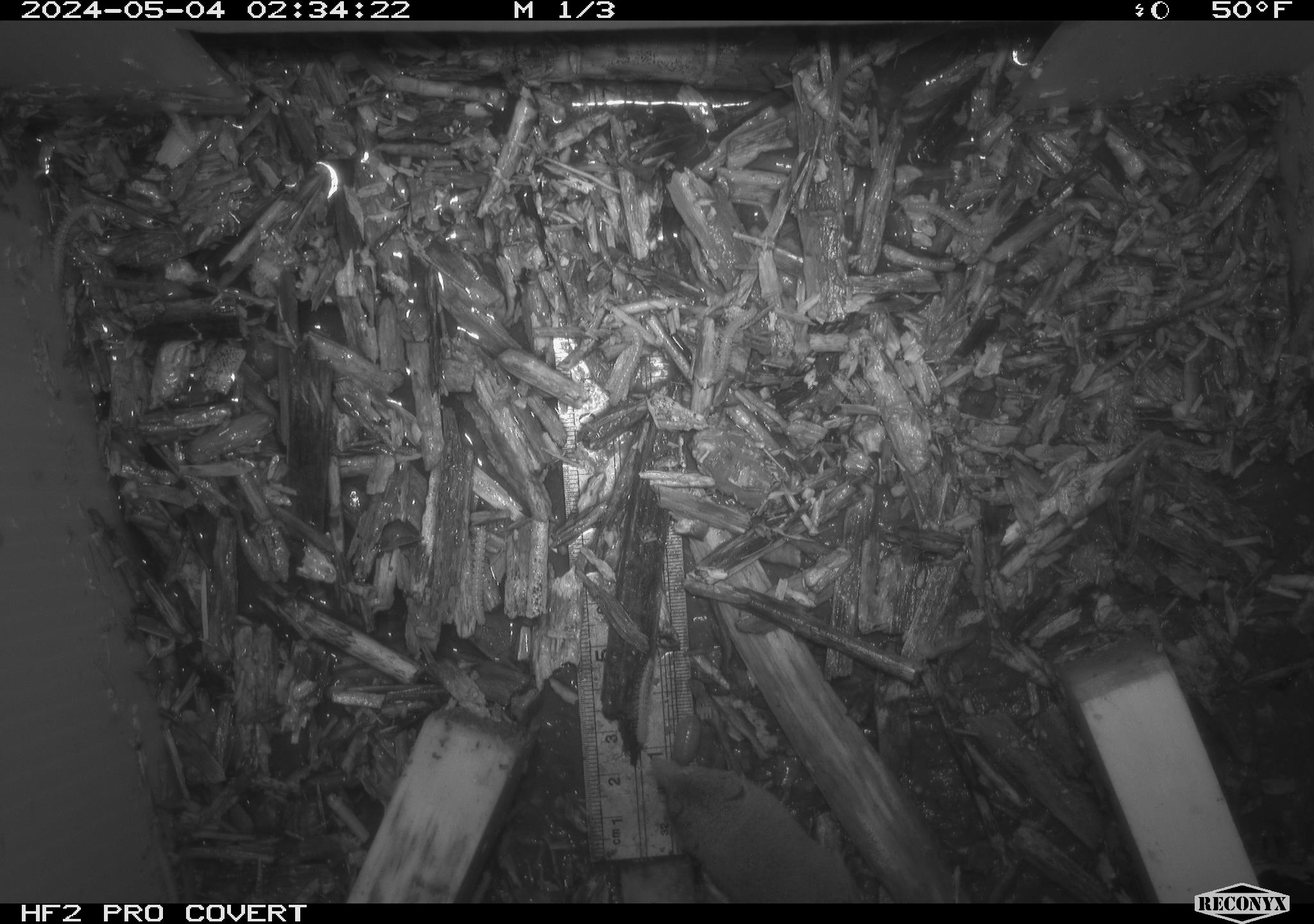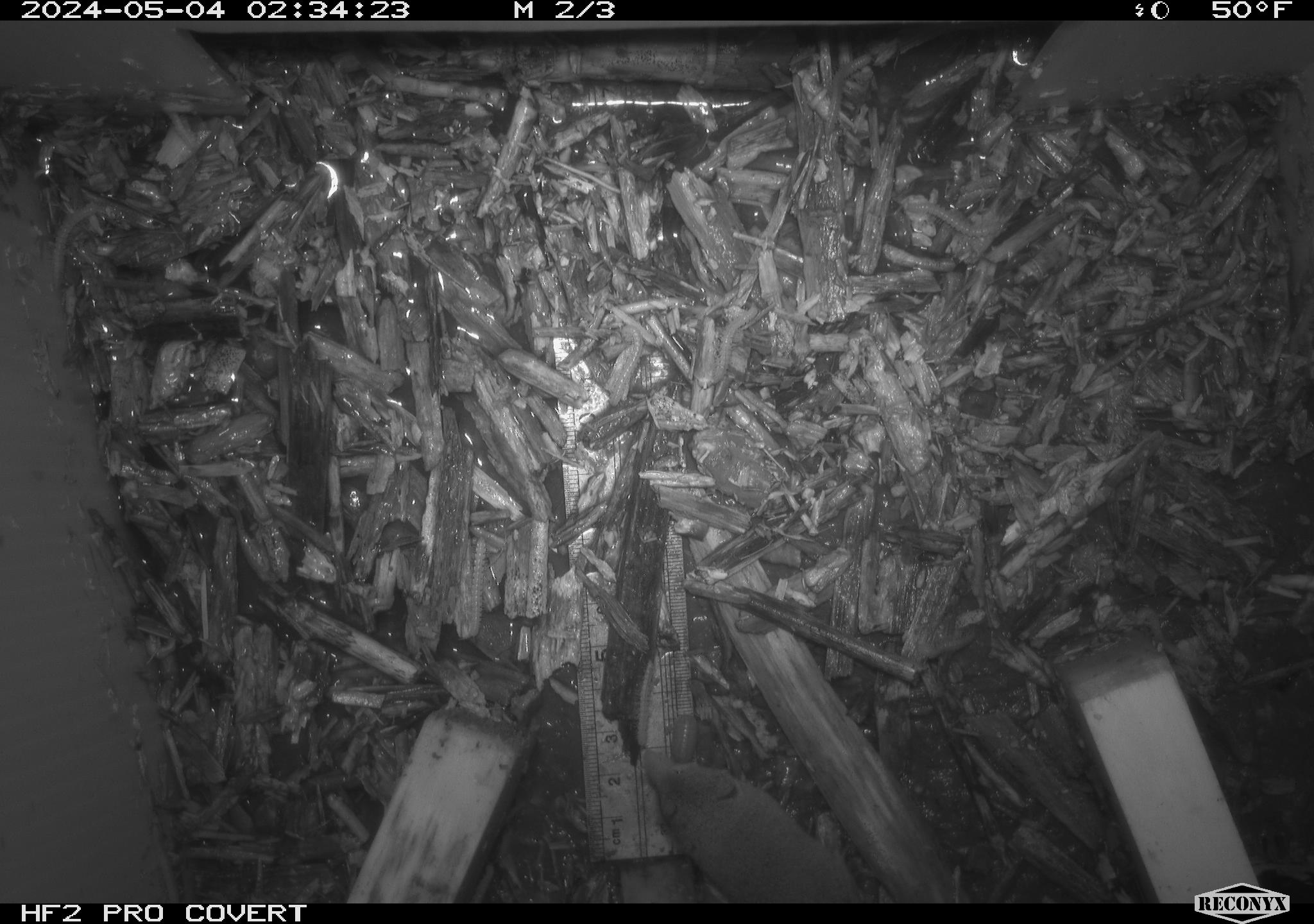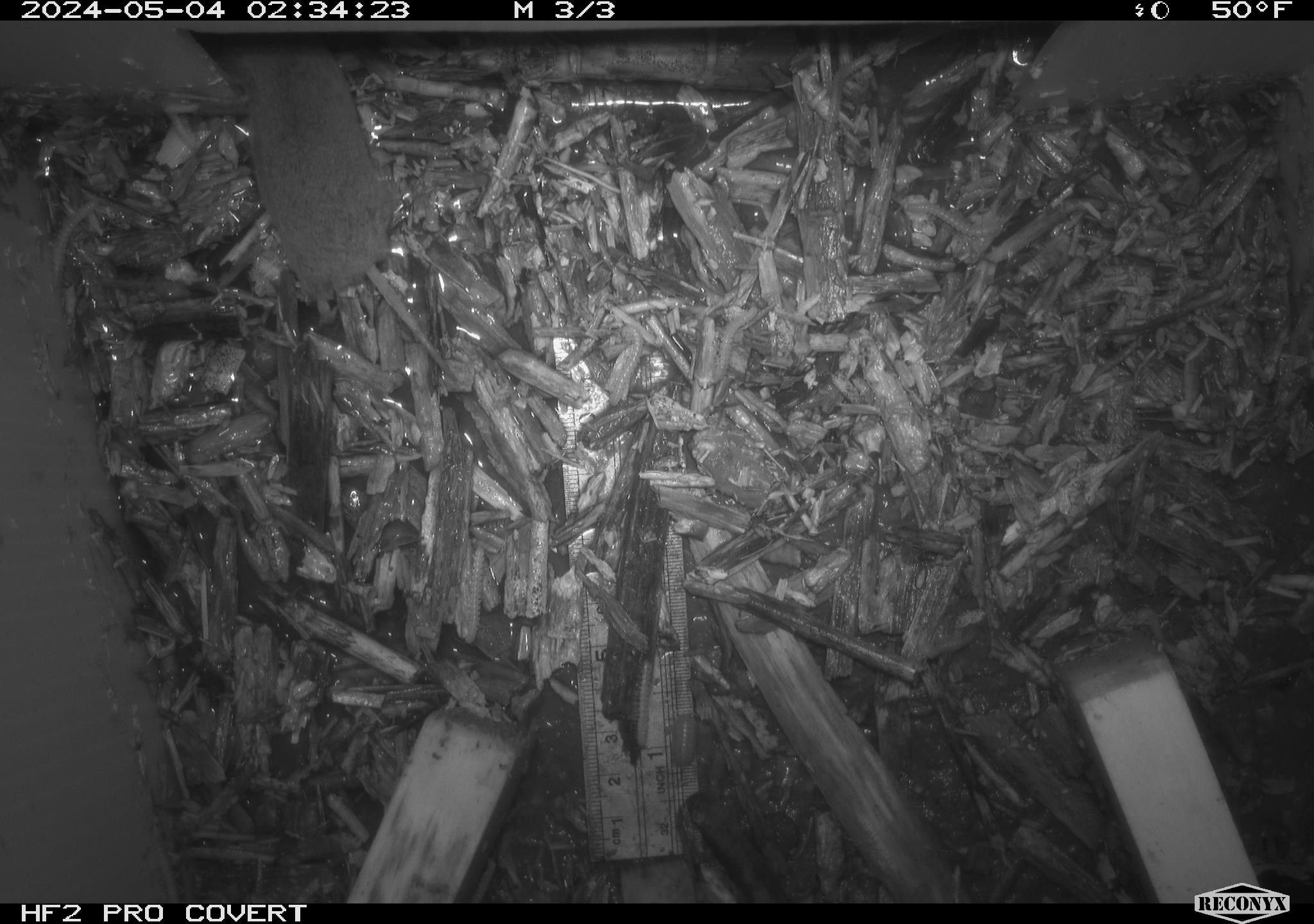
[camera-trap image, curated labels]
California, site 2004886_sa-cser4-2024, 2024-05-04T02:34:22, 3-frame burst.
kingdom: Animalia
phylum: Chordata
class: Mammalia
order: Eulipotyphla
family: Soricidae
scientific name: Soricidae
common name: shrews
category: soricidae family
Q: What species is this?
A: Soricidae family (shrews) (Soricidae).